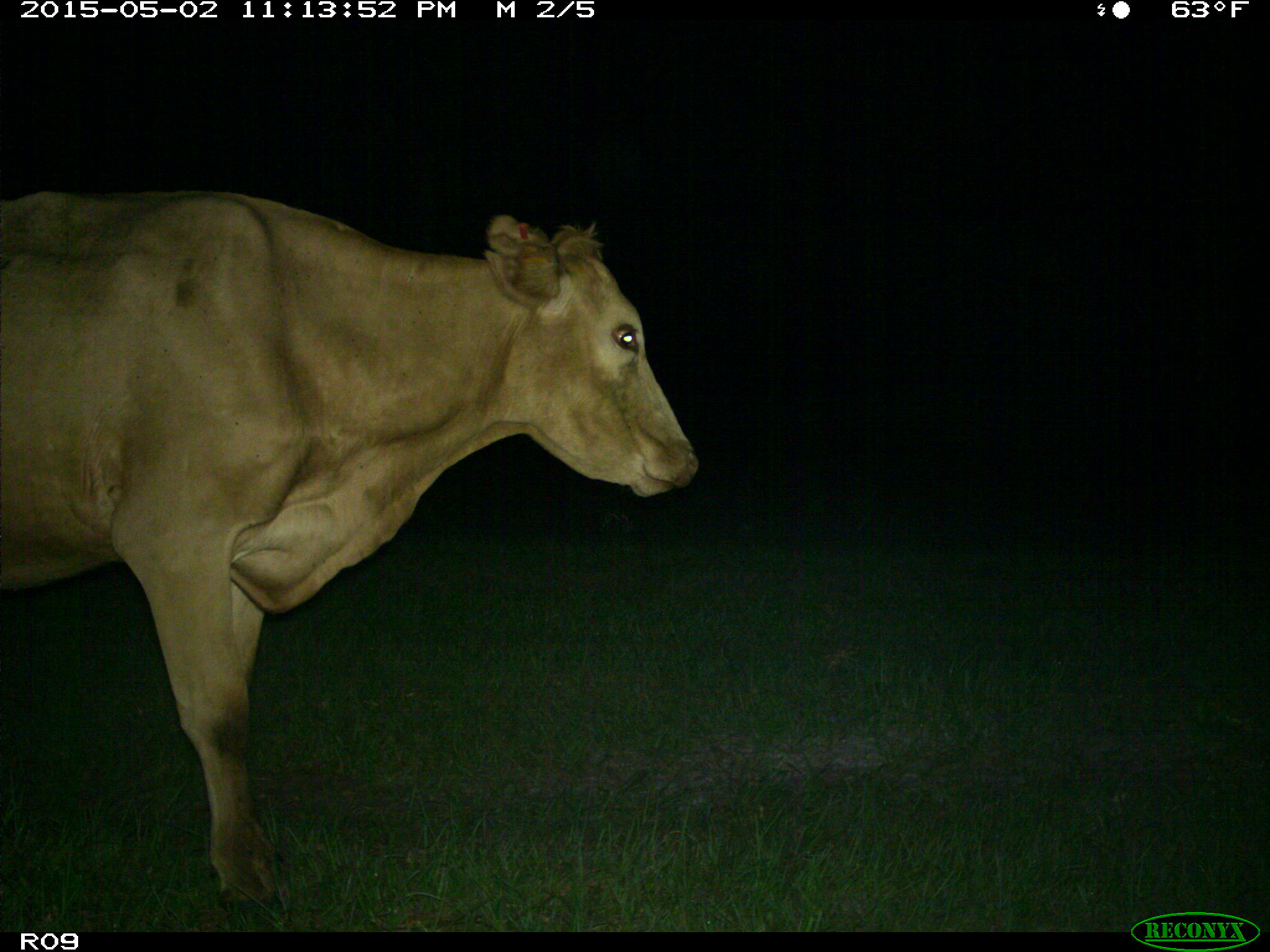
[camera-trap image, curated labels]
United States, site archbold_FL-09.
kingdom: Animalia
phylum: Chordata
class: Mammalia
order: Artiodactyla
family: Bovidae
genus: Bos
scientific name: Bos taurus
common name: domestic cow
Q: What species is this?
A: Bos taurus (domestic cow).